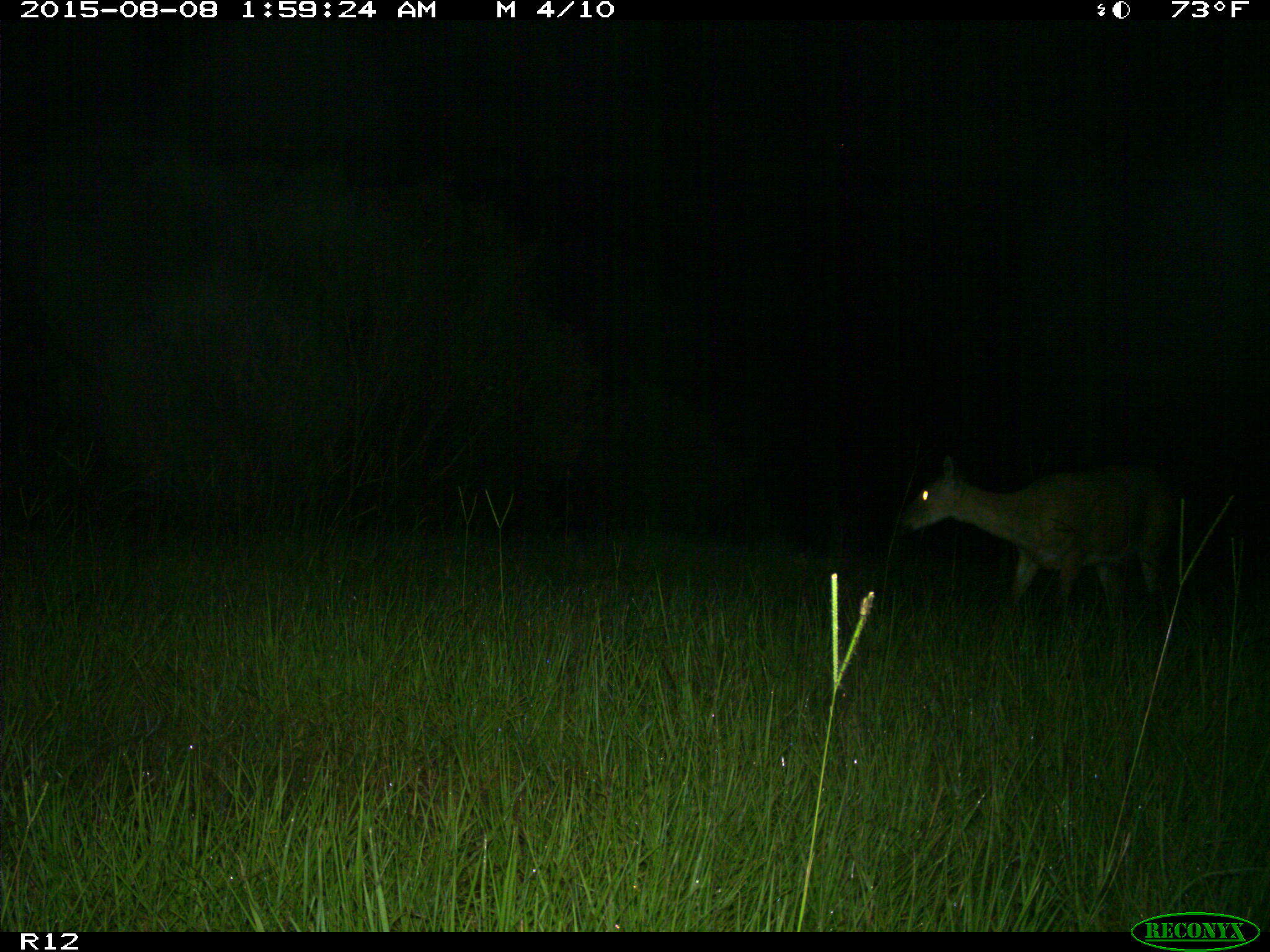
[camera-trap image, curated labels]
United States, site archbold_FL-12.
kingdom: Animalia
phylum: Chordata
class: Mammalia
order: Artiodactyla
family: Cervidae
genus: Odocoileus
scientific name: Odocoileus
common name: deer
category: unidentified deer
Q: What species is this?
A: Unidentified deer (deer) (Odocoileus).